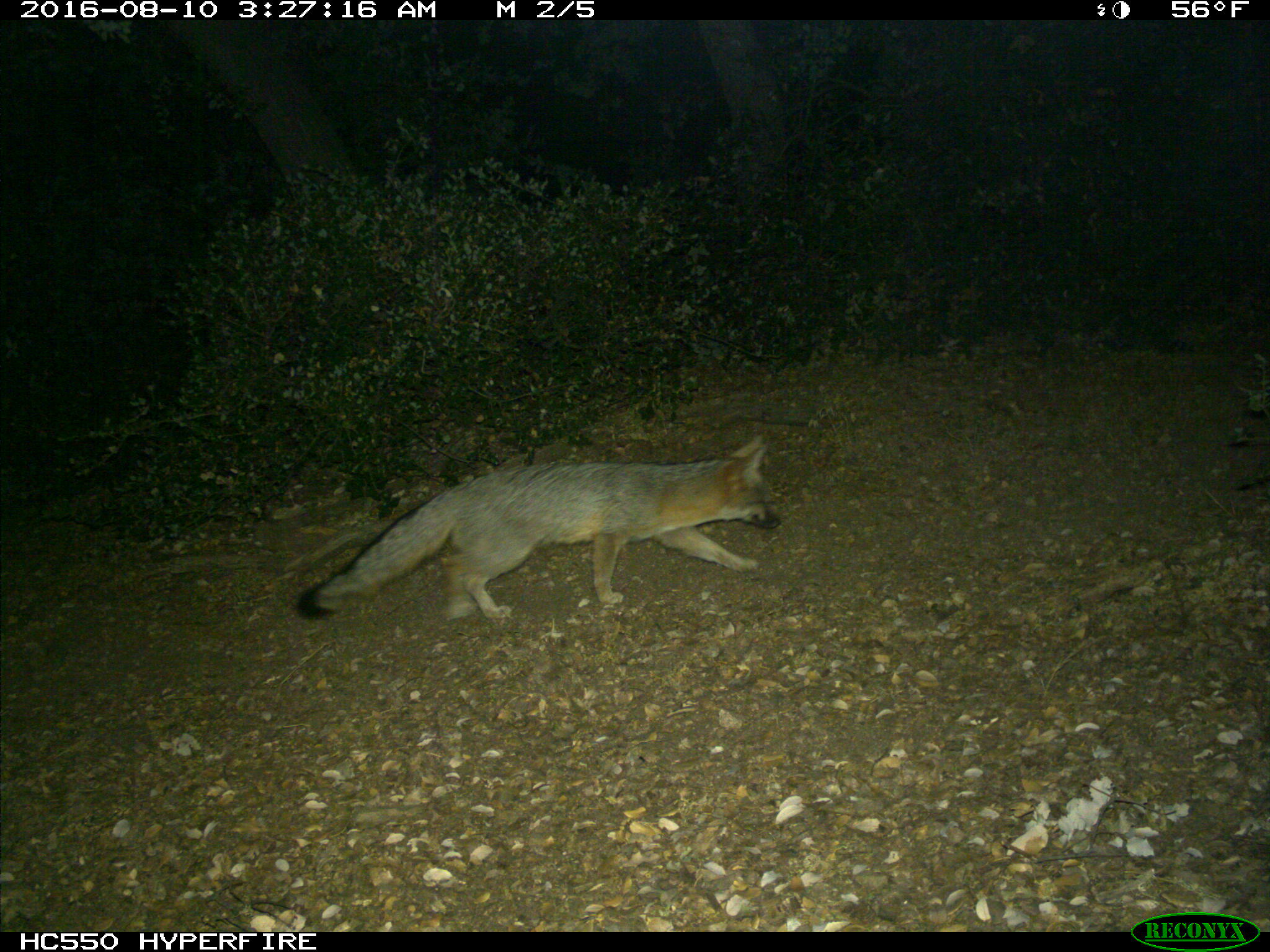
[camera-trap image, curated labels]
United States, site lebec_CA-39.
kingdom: Animalia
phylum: Chordata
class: Mammalia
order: Carnivora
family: Canidae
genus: Urocyon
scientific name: Urocyon cinereoargenteus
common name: gray fox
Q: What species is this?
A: Urocyon cinereoargenteus (gray fox).